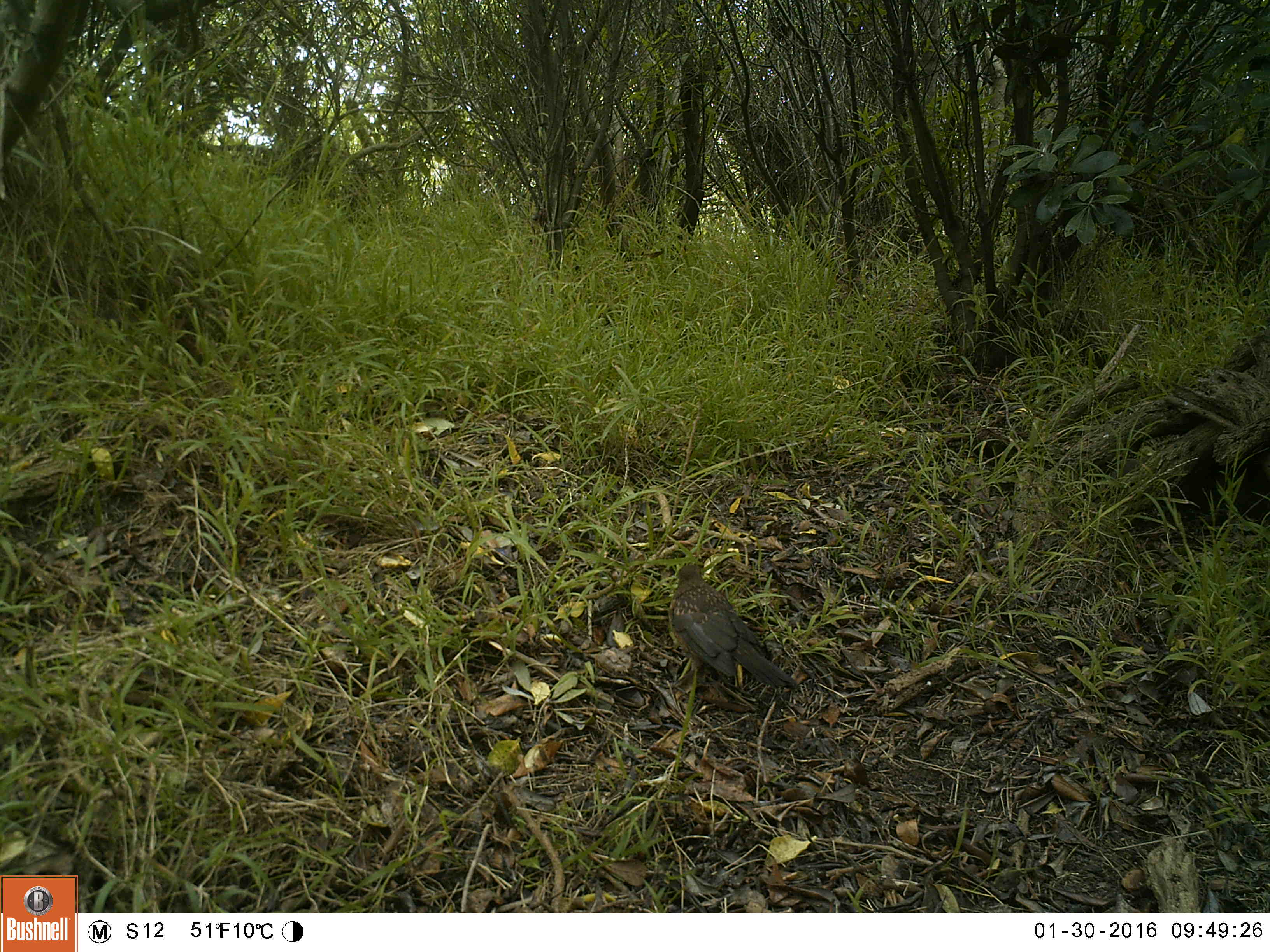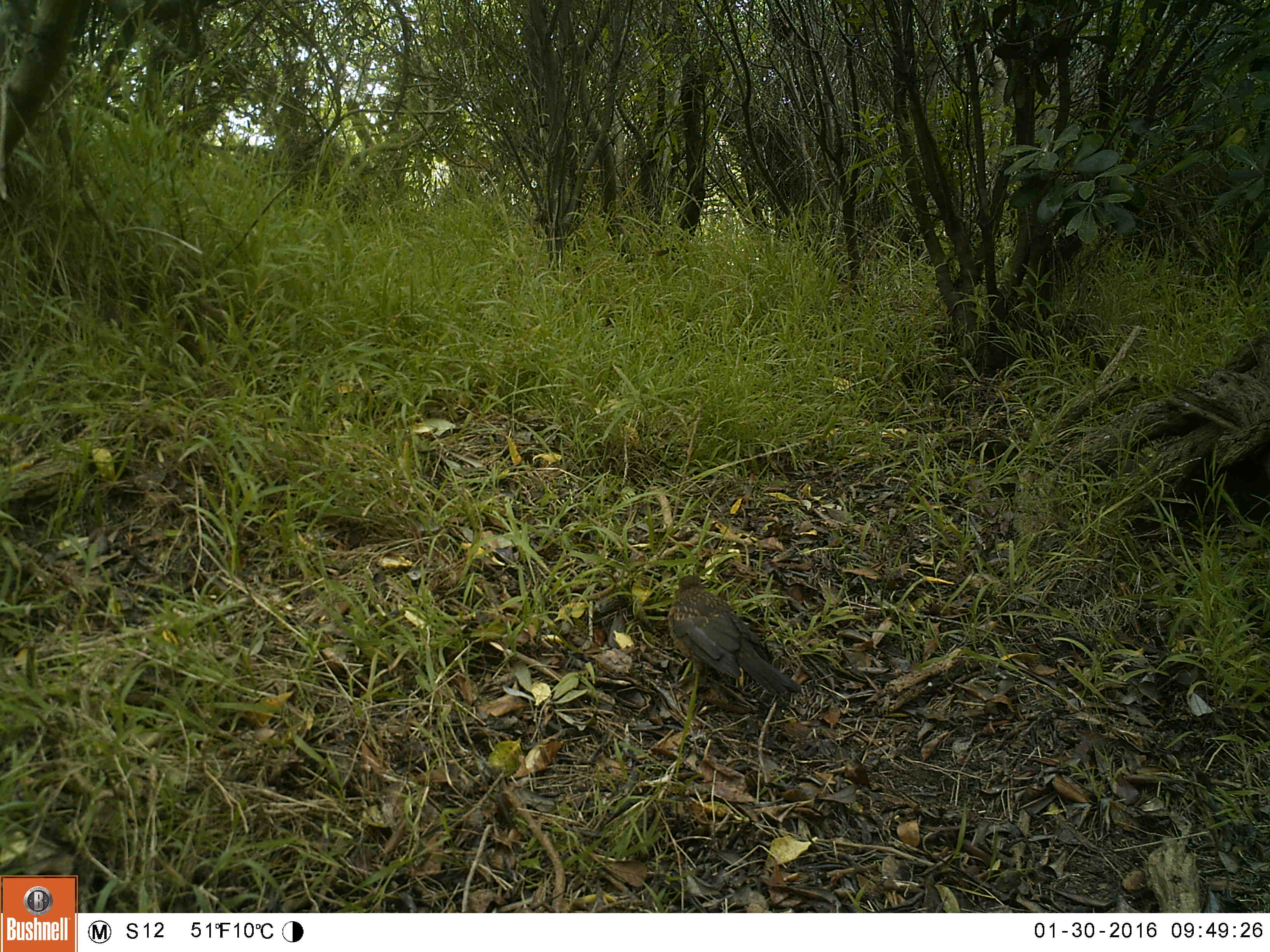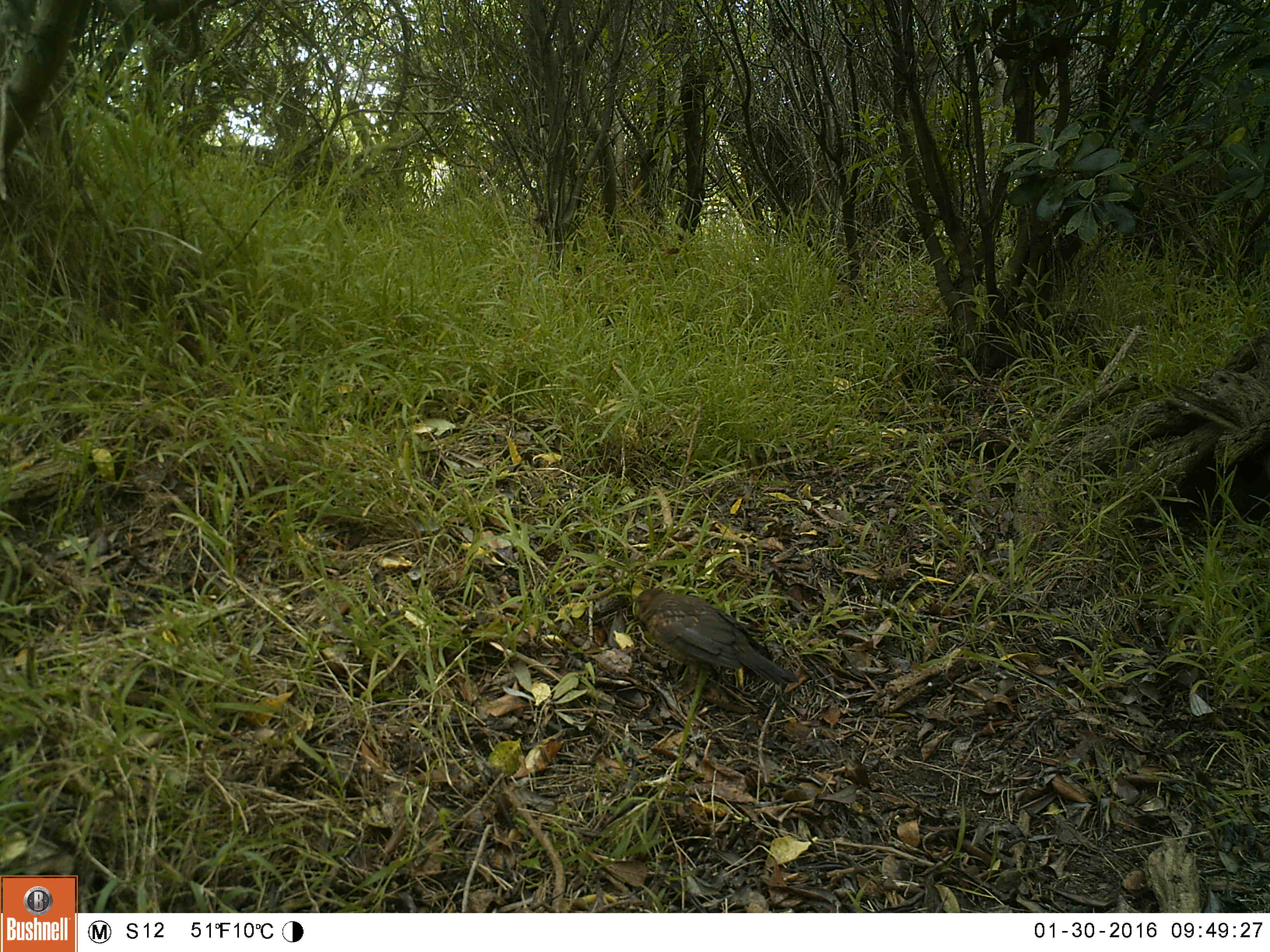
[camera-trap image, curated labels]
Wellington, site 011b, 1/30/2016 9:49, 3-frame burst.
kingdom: Animalia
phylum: Chordata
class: Aves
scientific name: Aves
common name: bird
Bird (Aves).